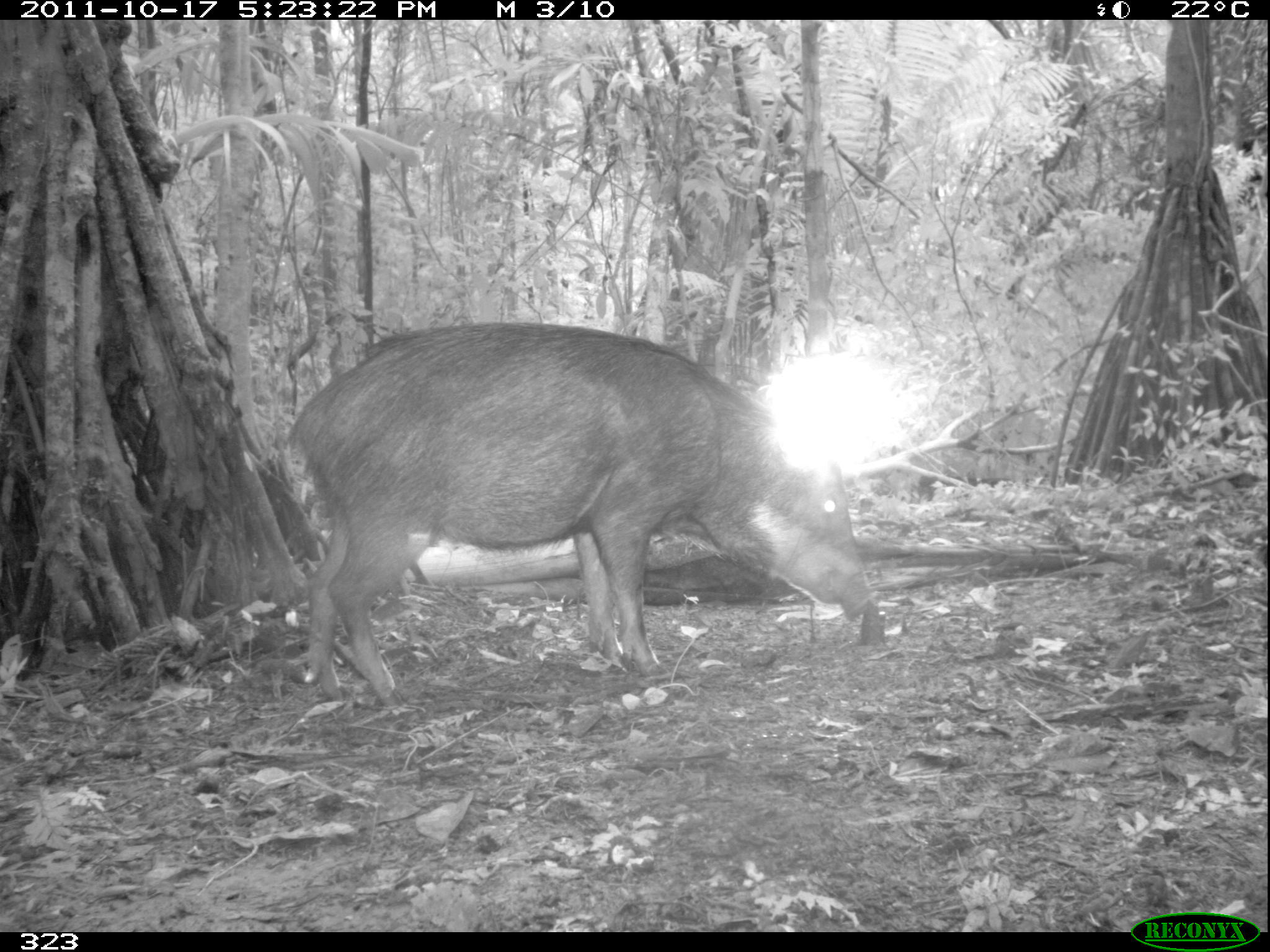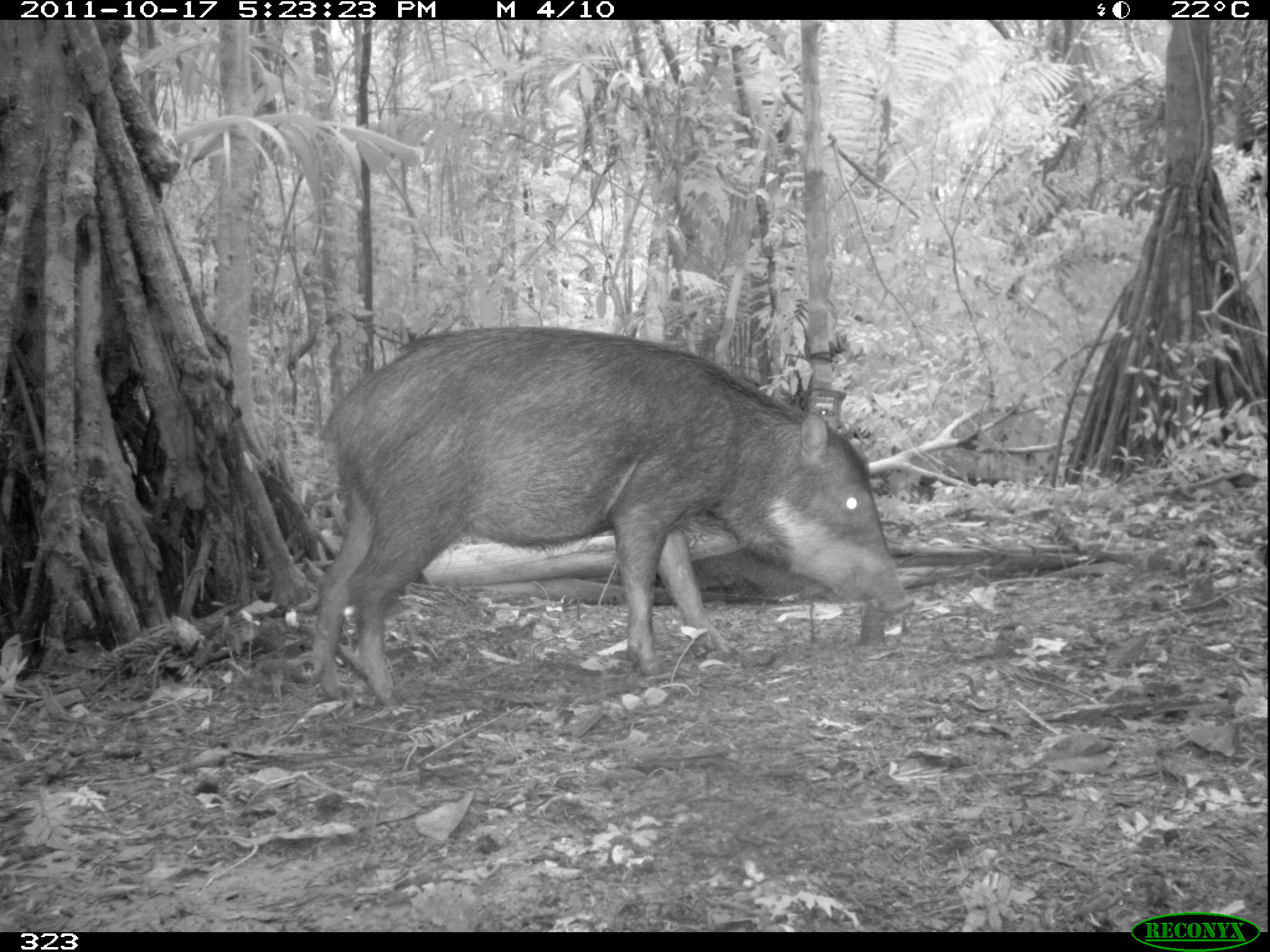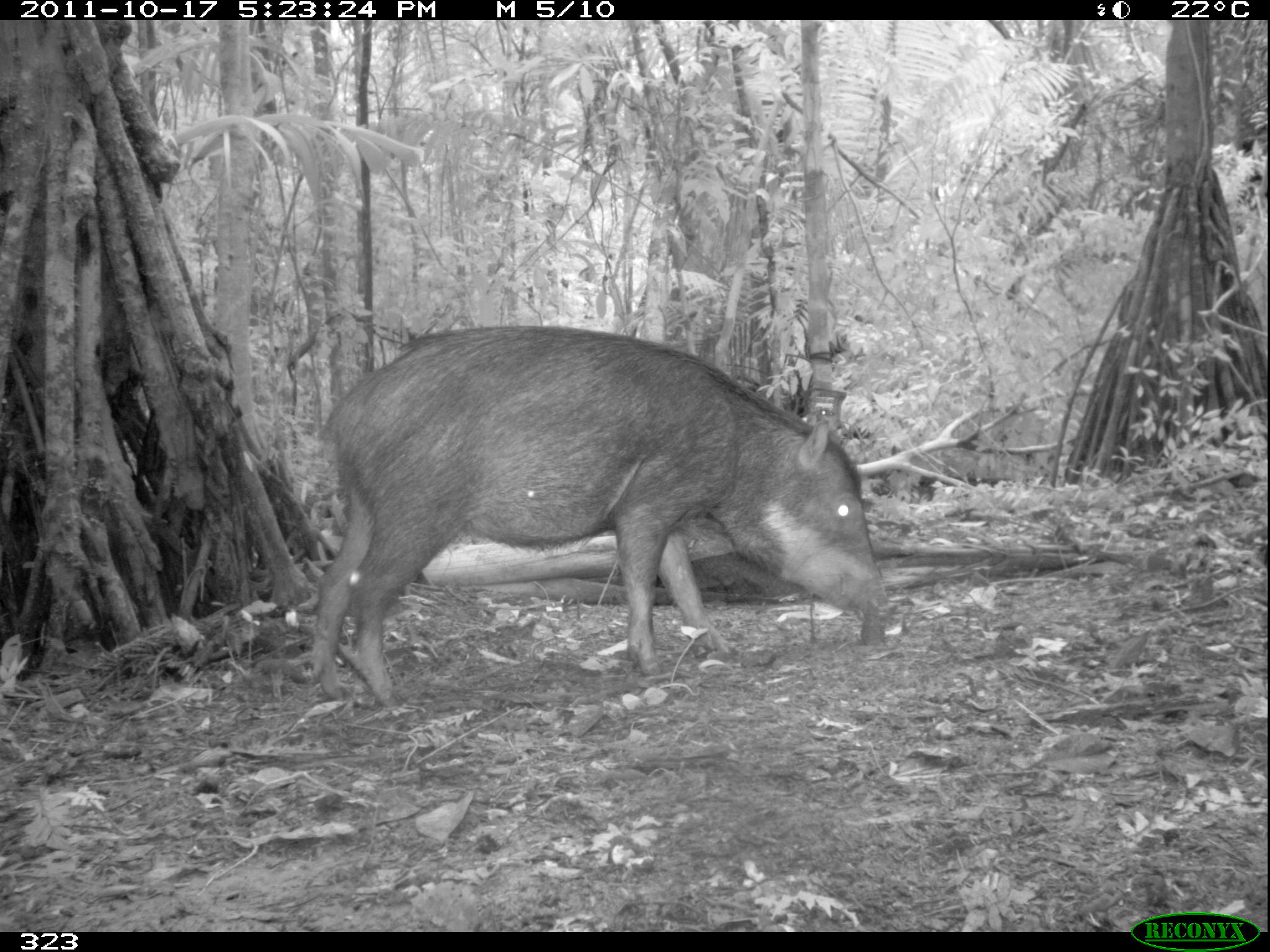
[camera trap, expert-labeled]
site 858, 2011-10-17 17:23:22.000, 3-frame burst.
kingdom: Animalia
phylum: Chordata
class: Mammalia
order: Artiodactyla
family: Tayassuidae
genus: Tayassu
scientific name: Tayassu pecari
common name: white-lipped peccary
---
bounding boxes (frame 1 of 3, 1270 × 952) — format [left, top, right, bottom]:
tayassu pecari: [281, 321, 878, 708]